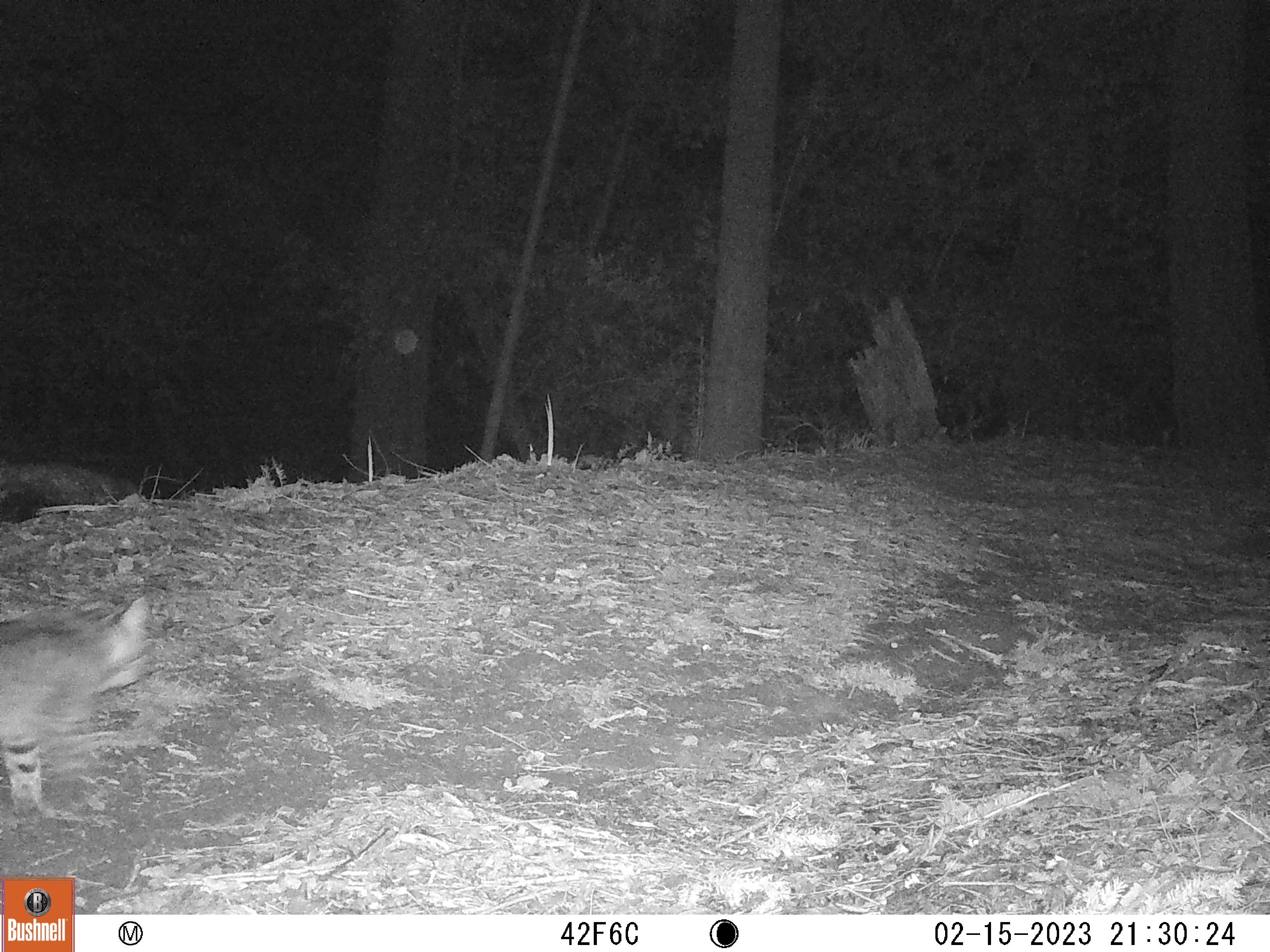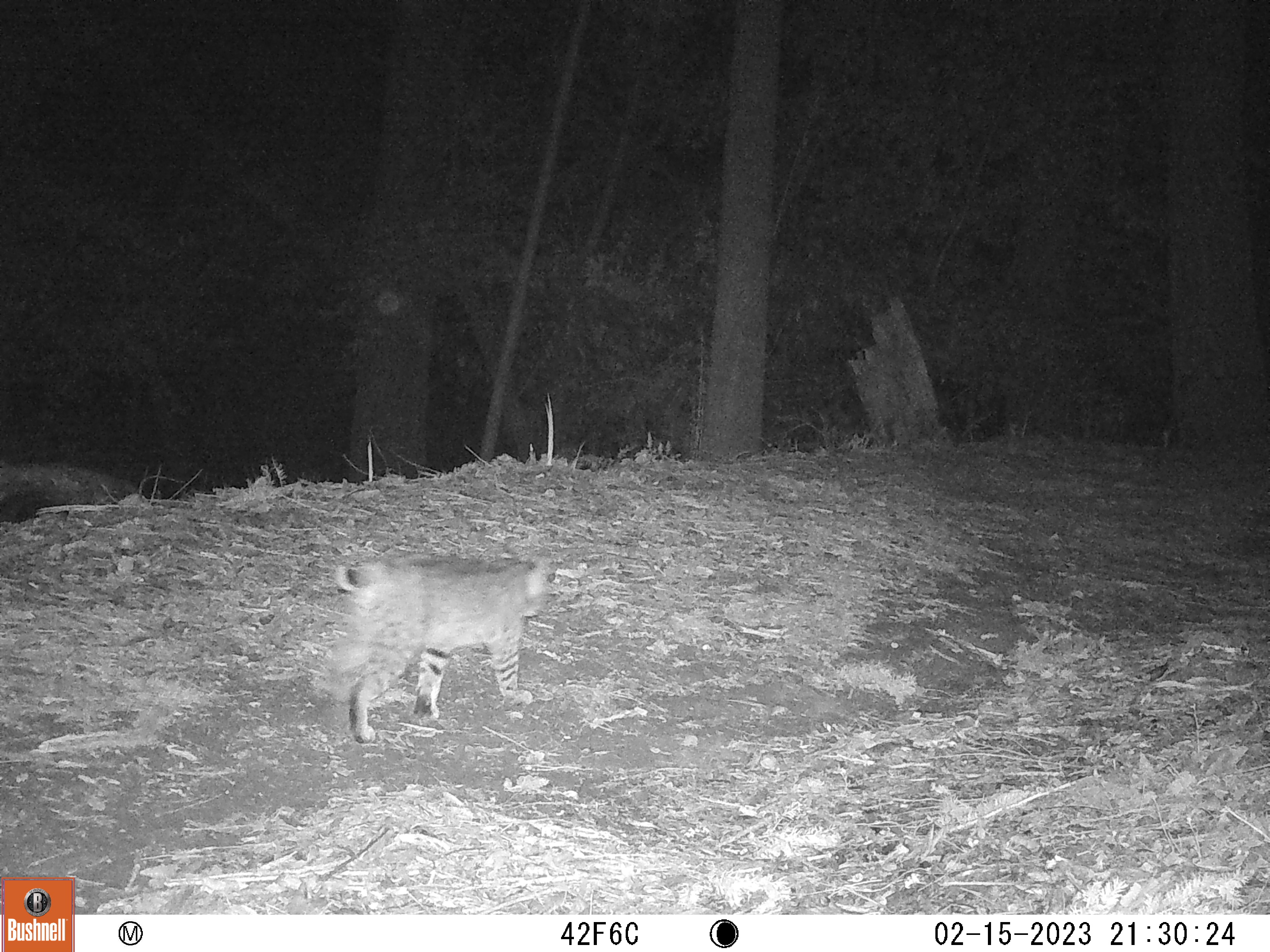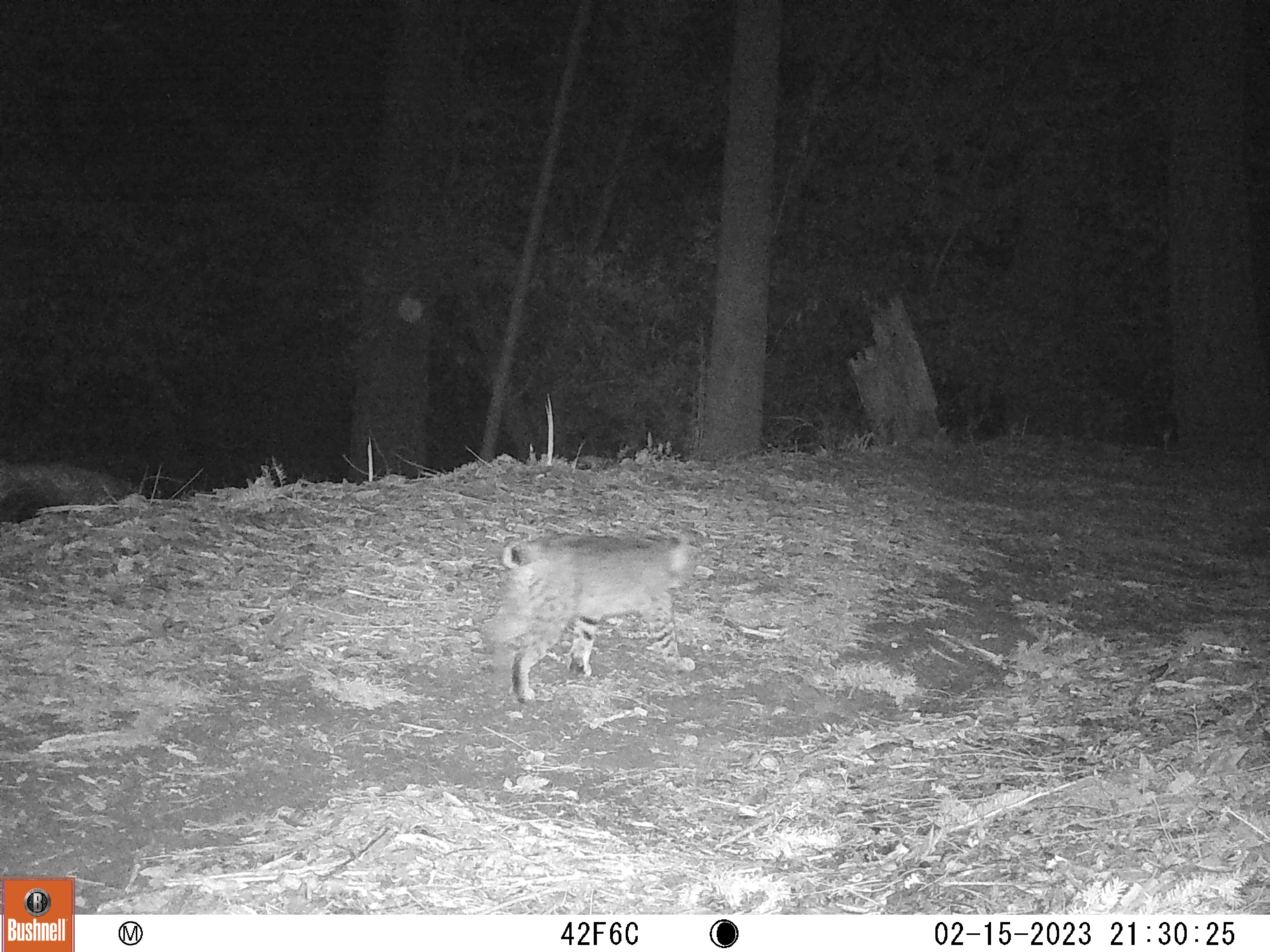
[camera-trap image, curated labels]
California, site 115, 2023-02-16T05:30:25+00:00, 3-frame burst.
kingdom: Animalia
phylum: Chordata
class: Mammalia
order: Carnivora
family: Felidae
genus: Lynx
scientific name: Lynx rufus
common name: bobcat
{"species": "bobcat (Lynx rufus)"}